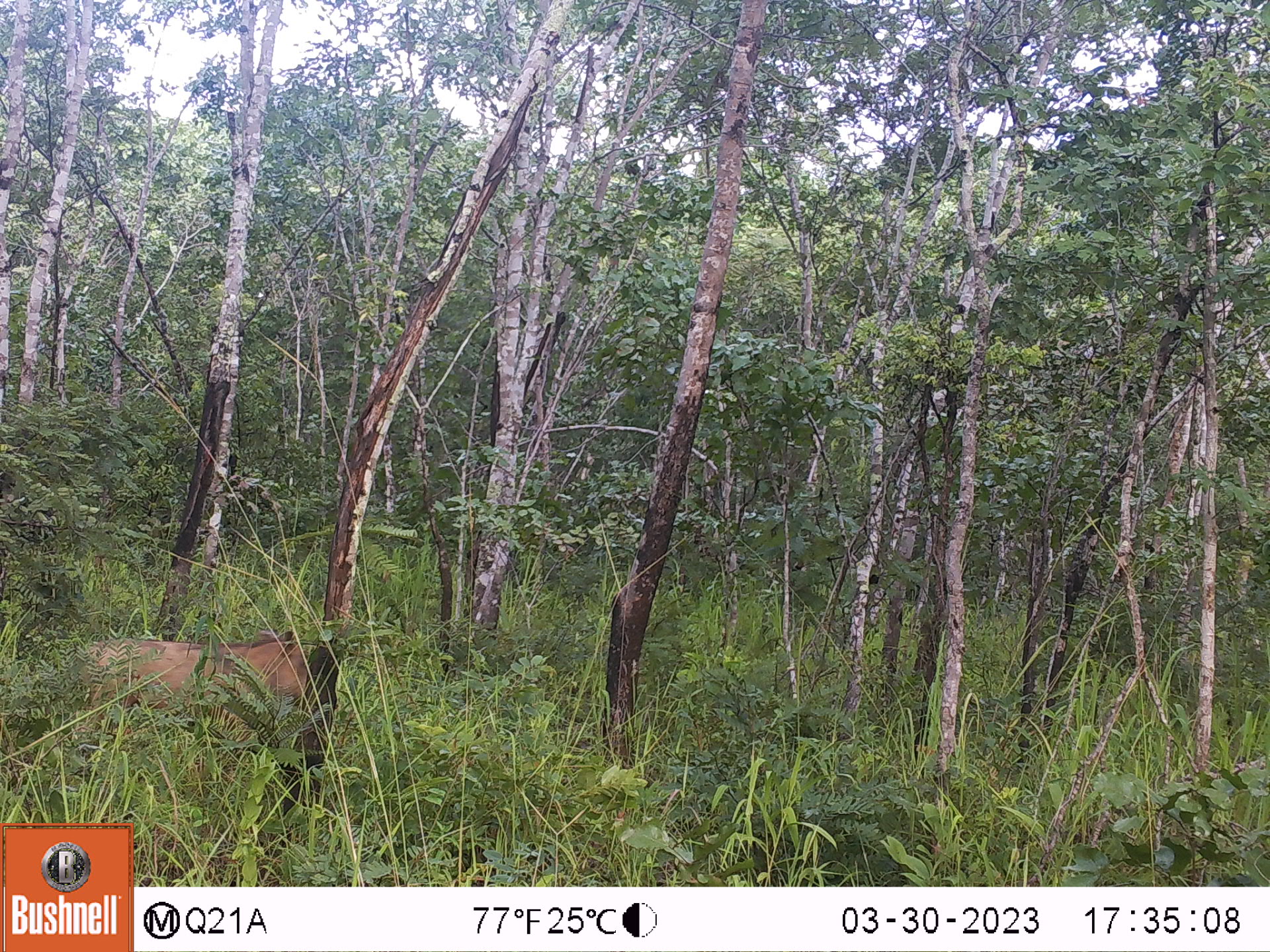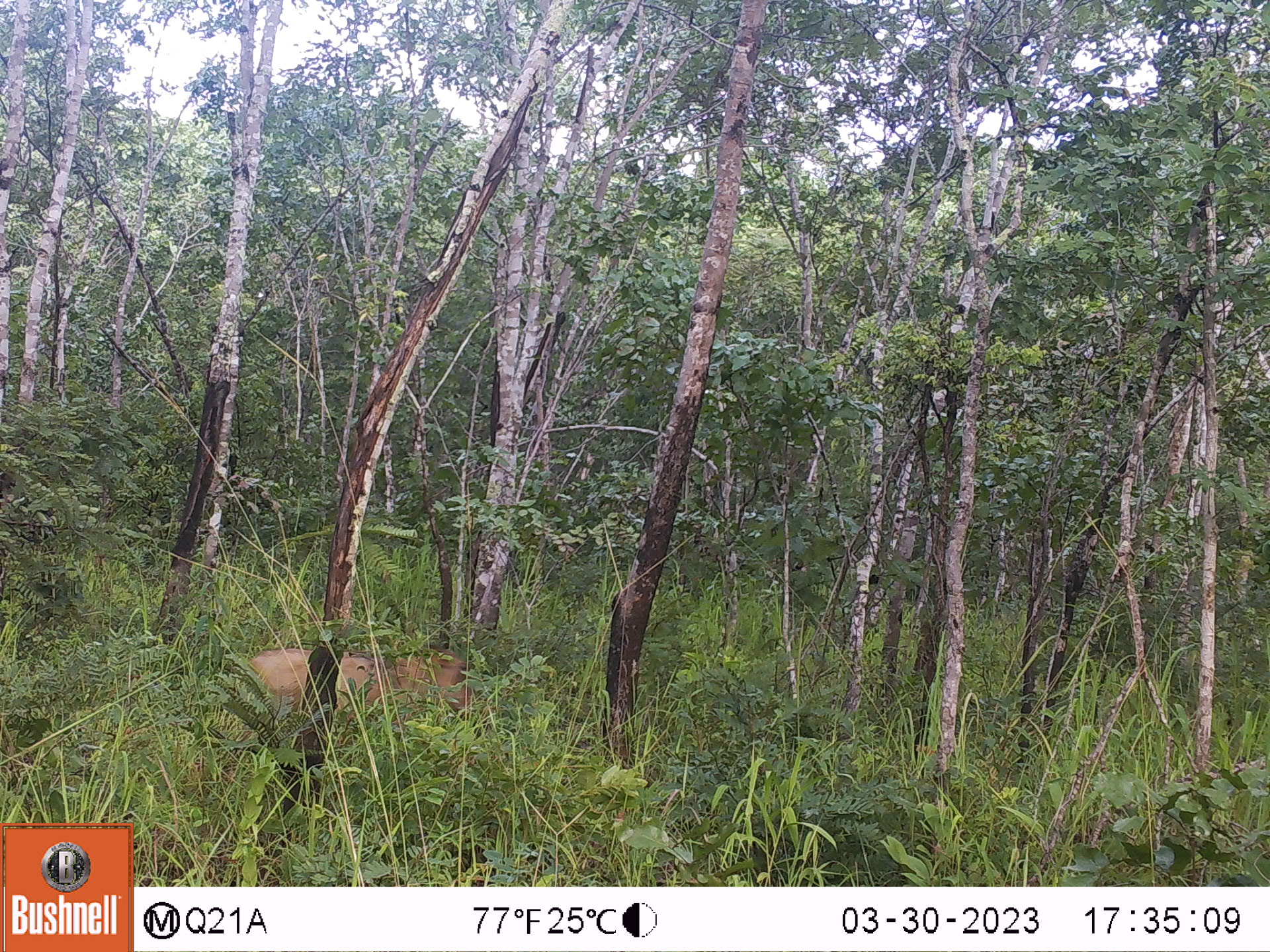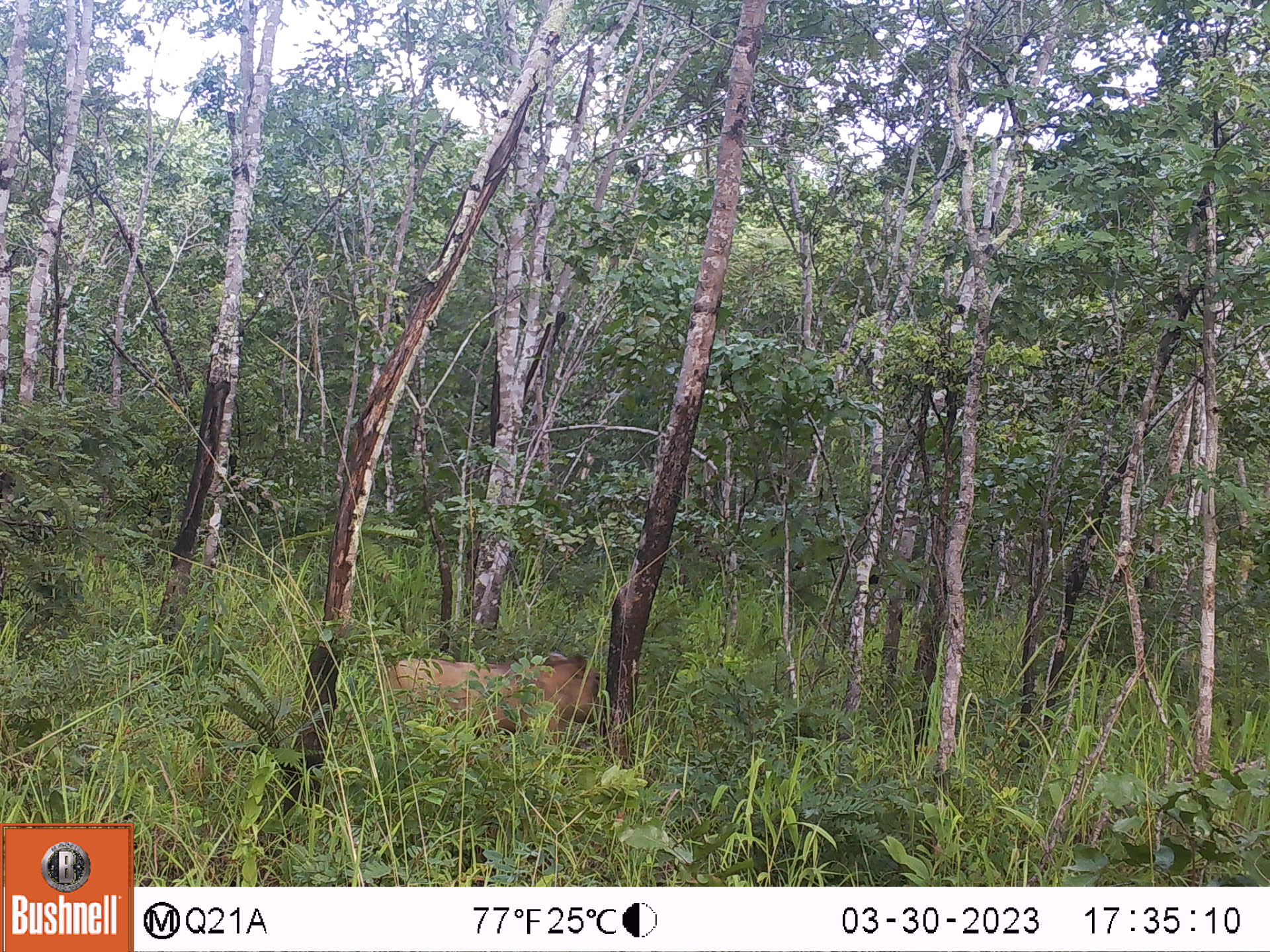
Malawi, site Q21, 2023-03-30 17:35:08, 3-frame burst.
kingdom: Animalia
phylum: Chordata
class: Mammalia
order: Artiodactyla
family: Suidae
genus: Phacochoerus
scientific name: Phacochoerus africanus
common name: common warthog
Common warthog (Phacochoerus africanus), count 1.